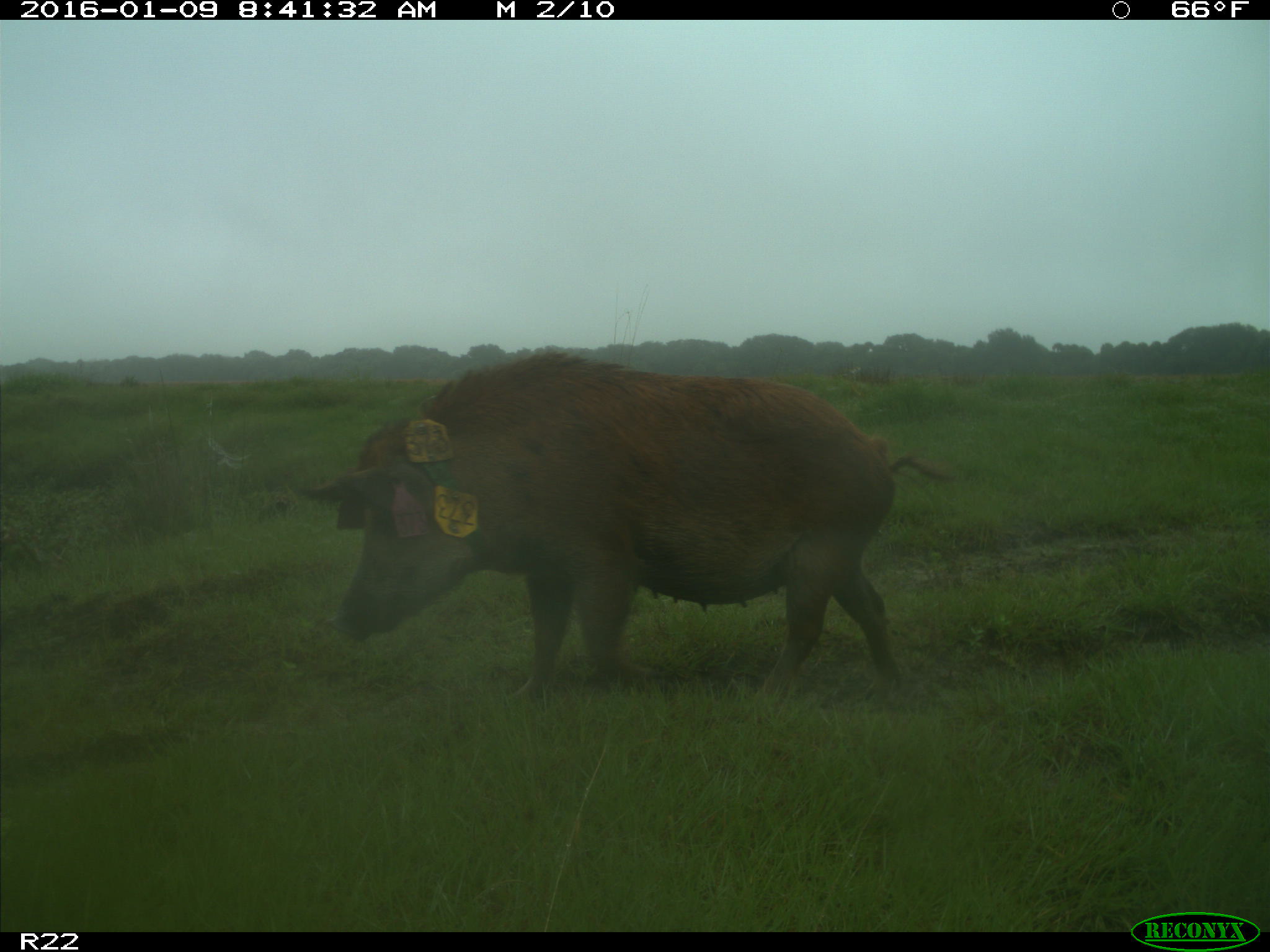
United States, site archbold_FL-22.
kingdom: Animalia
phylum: Chordata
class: Mammalia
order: Artiodactyla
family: Suidae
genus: Sus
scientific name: Sus scrofa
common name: wild boar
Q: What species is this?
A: Sus scrofa (wild boar).